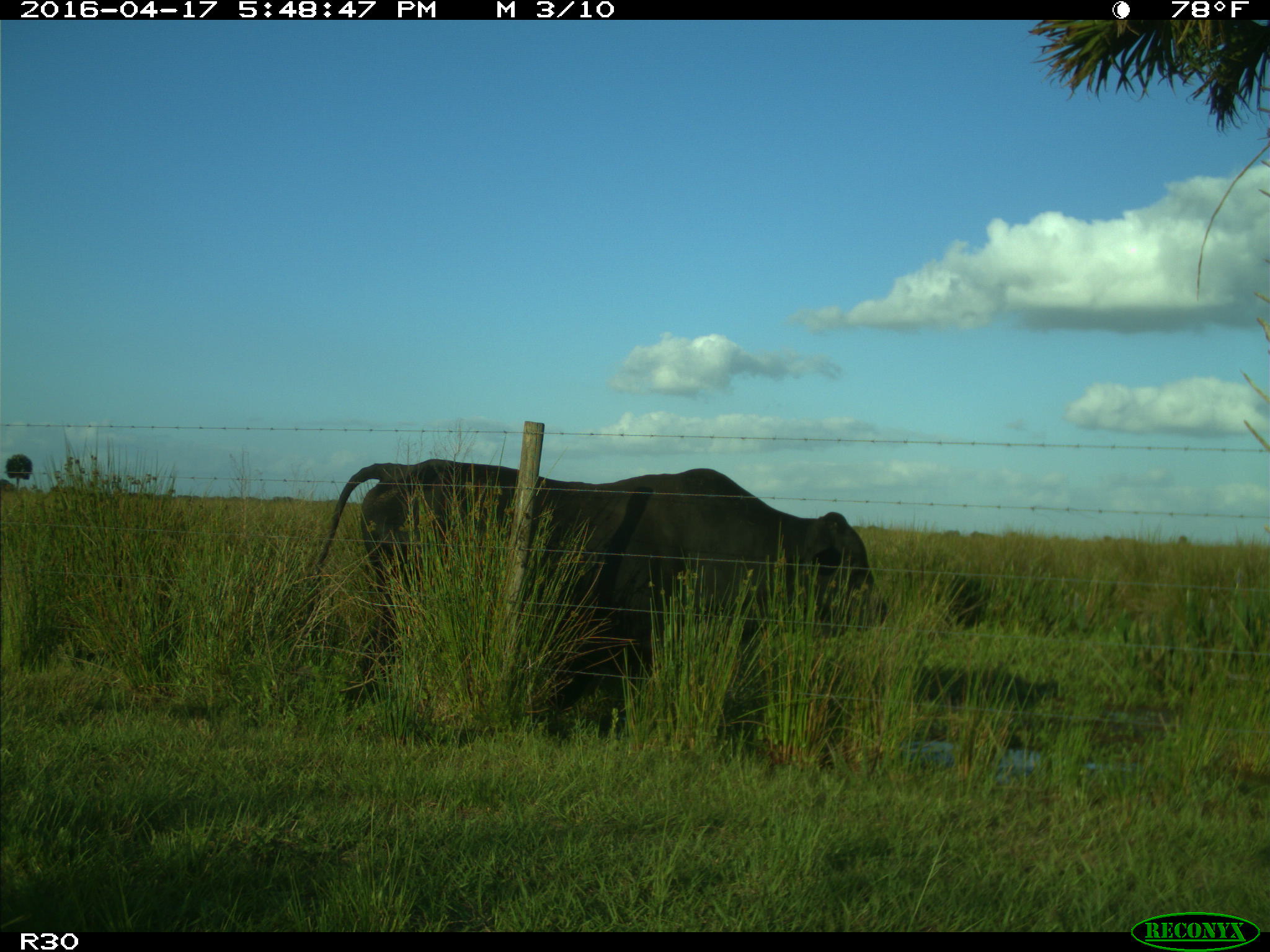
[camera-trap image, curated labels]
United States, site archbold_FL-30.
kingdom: Animalia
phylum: Chordata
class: Mammalia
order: Artiodactyla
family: Bovidae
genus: Bos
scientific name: Bos taurus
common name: domestic cow